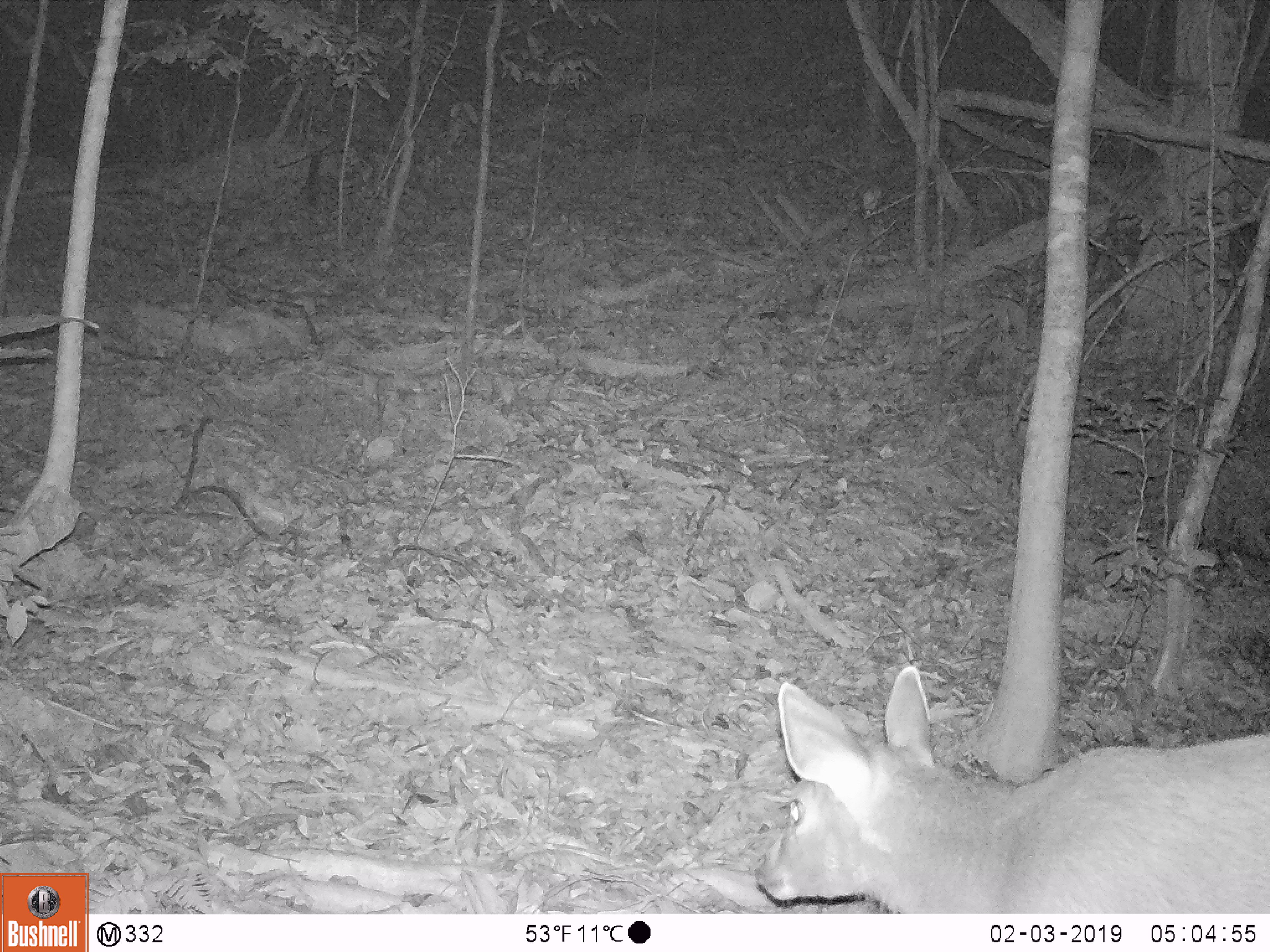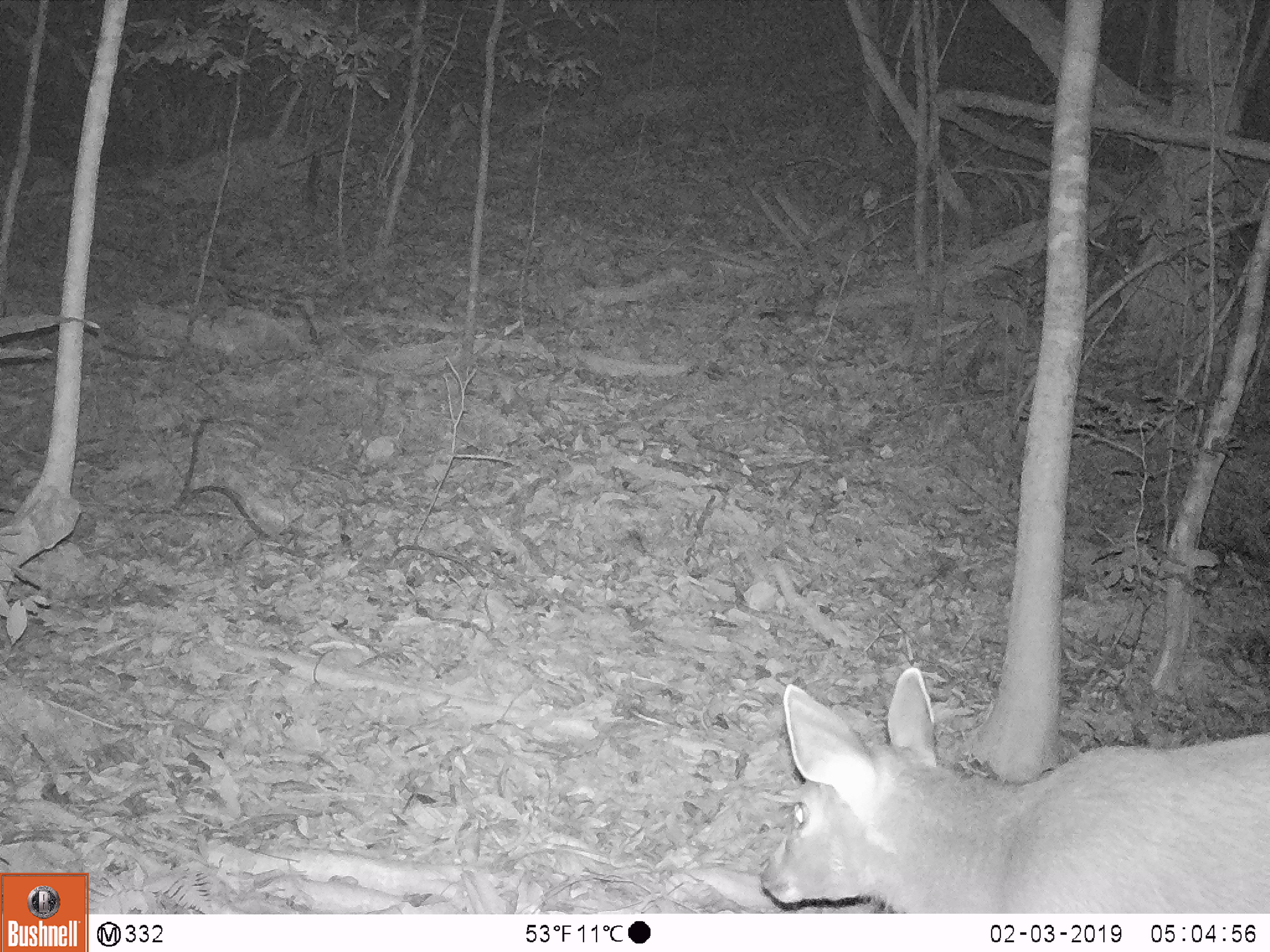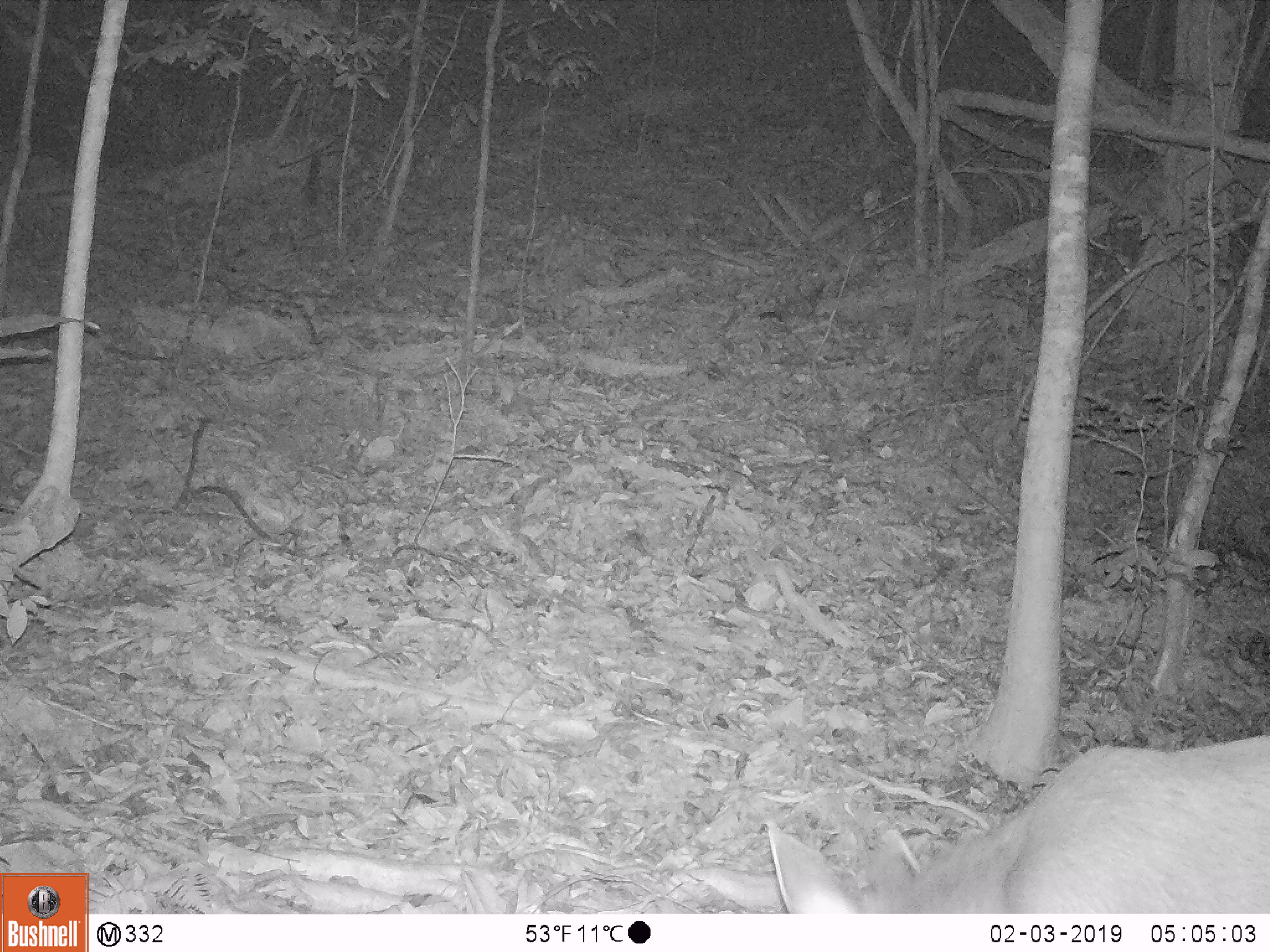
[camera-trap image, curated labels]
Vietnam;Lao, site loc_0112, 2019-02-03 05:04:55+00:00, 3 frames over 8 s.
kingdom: Animalia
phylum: Chordata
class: Mammalia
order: Artiodactyla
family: Cervidae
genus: Rusa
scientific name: Rusa unicolor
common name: sambar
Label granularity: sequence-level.